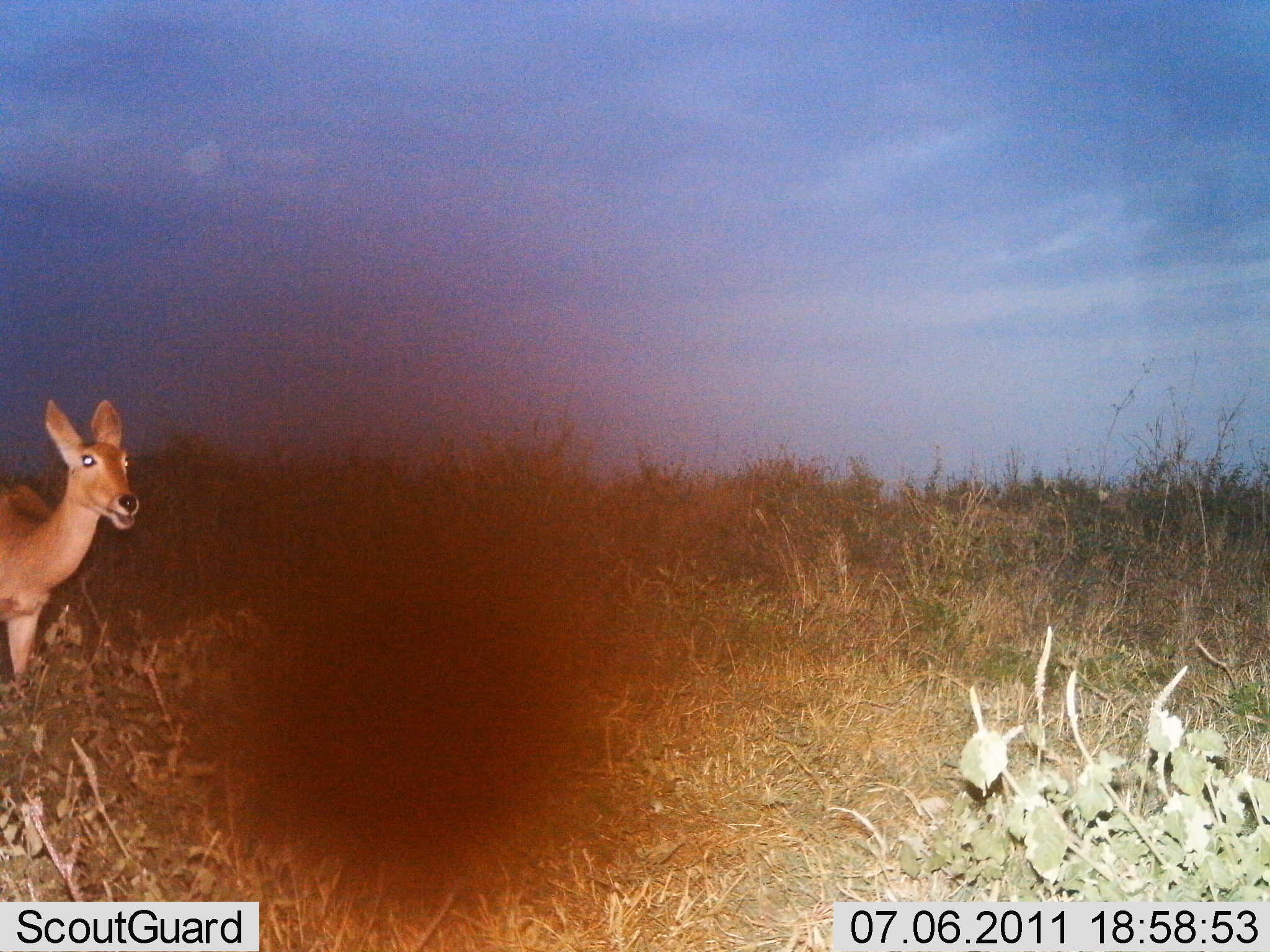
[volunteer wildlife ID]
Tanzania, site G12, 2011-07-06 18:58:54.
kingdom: Animalia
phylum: Chordata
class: Mammalia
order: Artiodactyla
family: Bovidae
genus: Redunca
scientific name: Redunca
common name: reedbuck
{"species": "reedbuck (Redunca)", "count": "1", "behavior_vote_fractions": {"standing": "90%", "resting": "0%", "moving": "10%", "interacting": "0%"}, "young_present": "0%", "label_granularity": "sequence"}